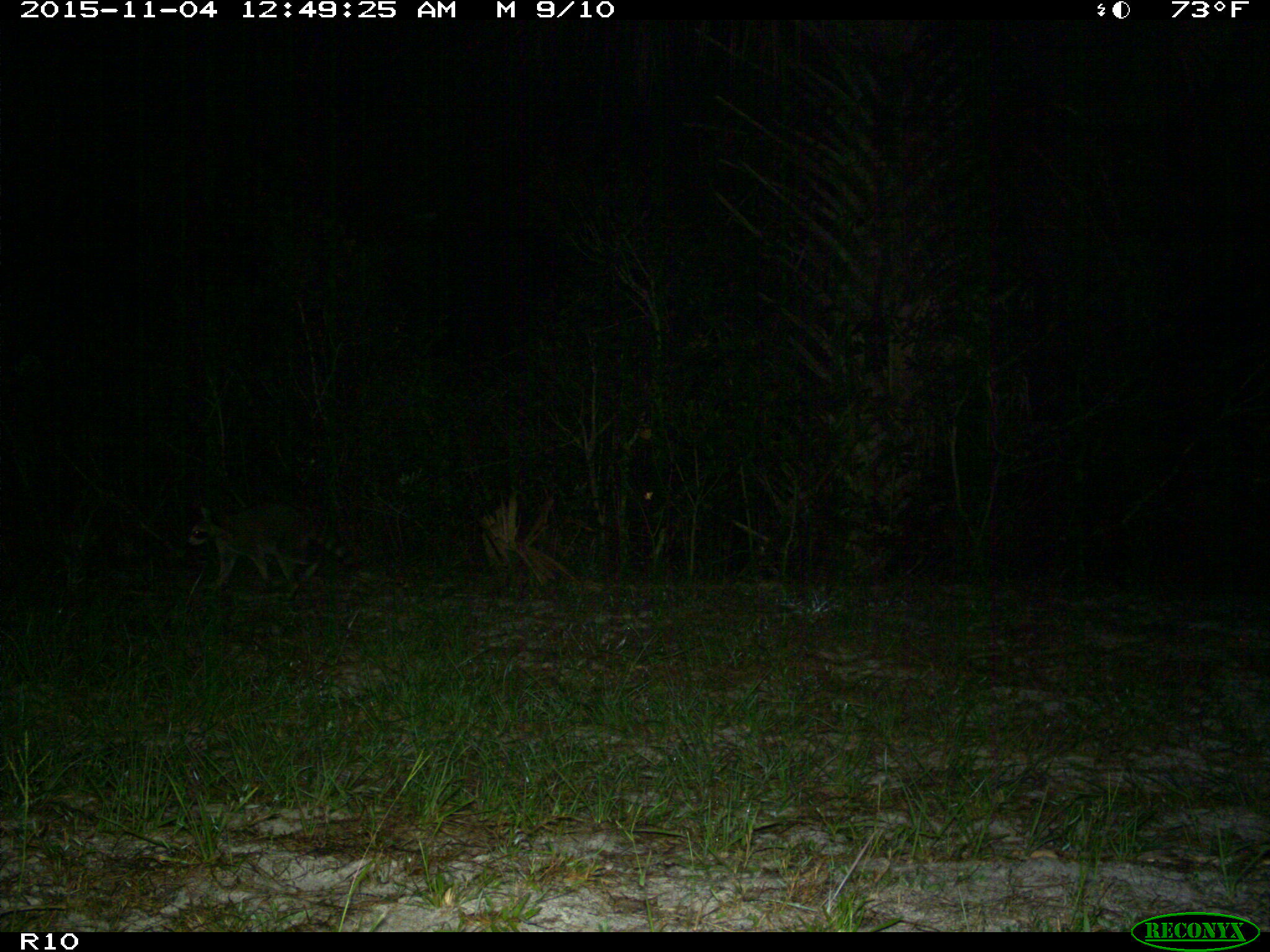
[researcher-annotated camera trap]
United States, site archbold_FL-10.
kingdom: Animalia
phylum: Chordata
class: Mammalia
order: Carnivora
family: Procyonidae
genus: Procyon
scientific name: Procyon lotor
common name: common raccoon